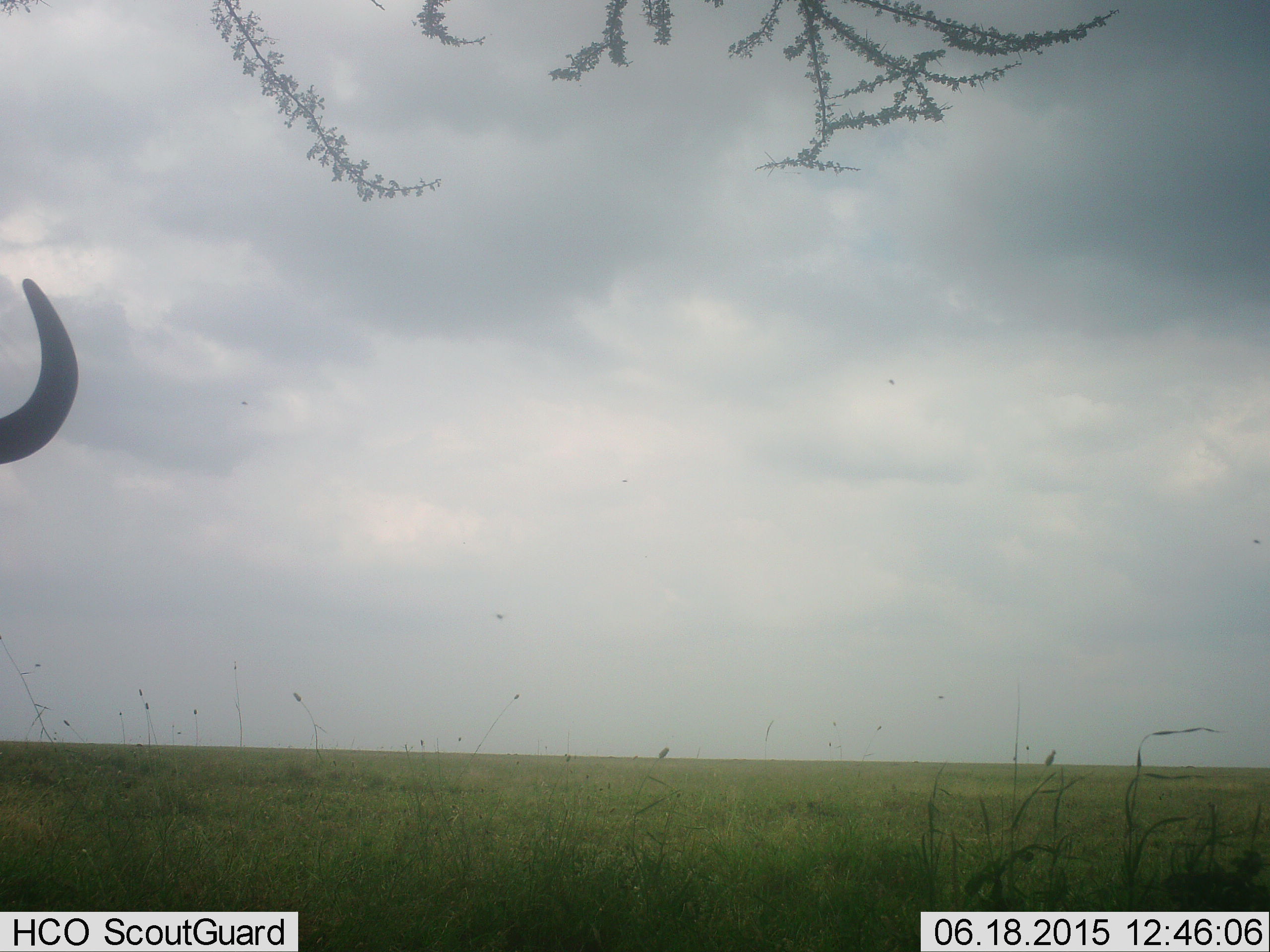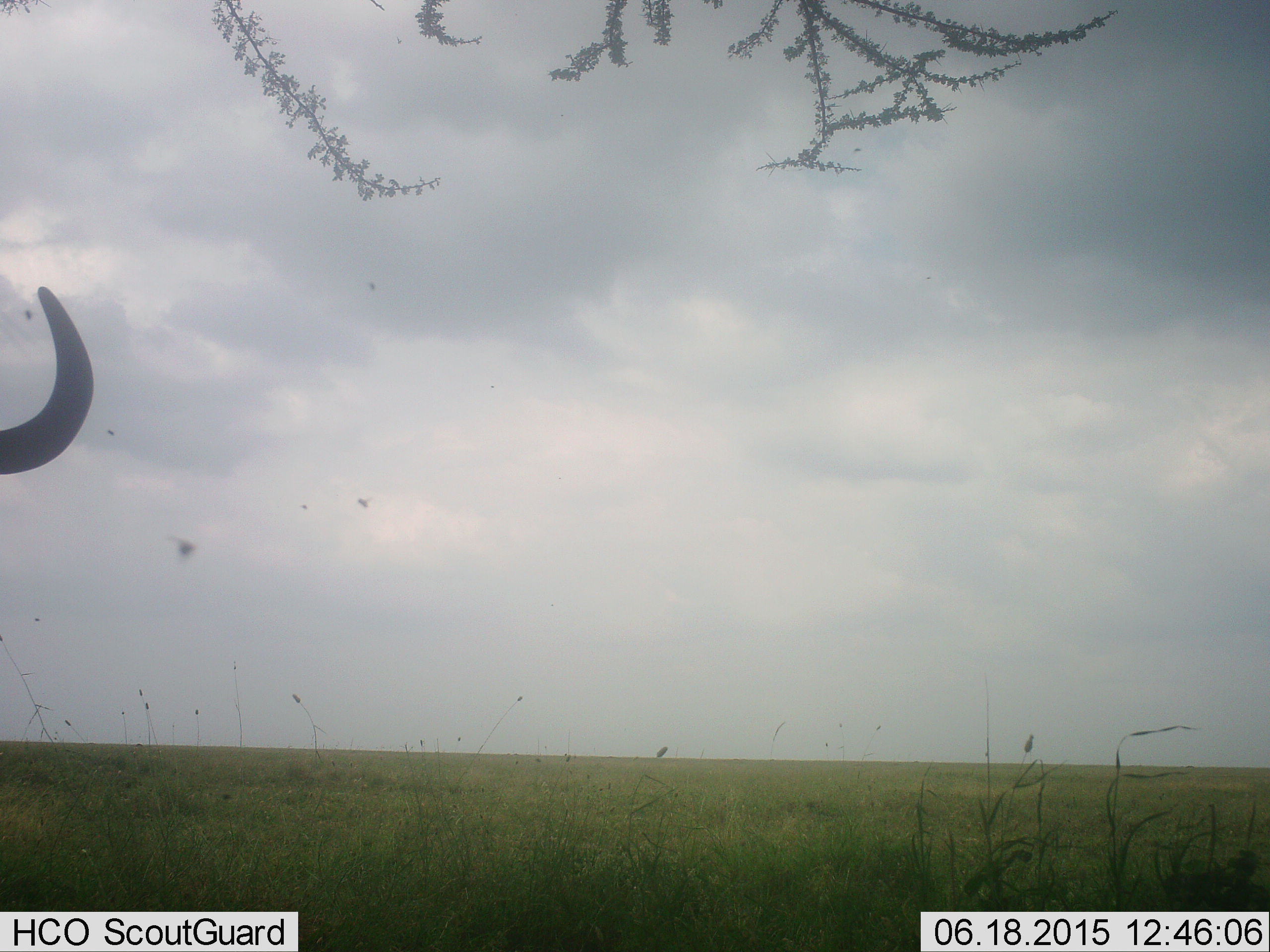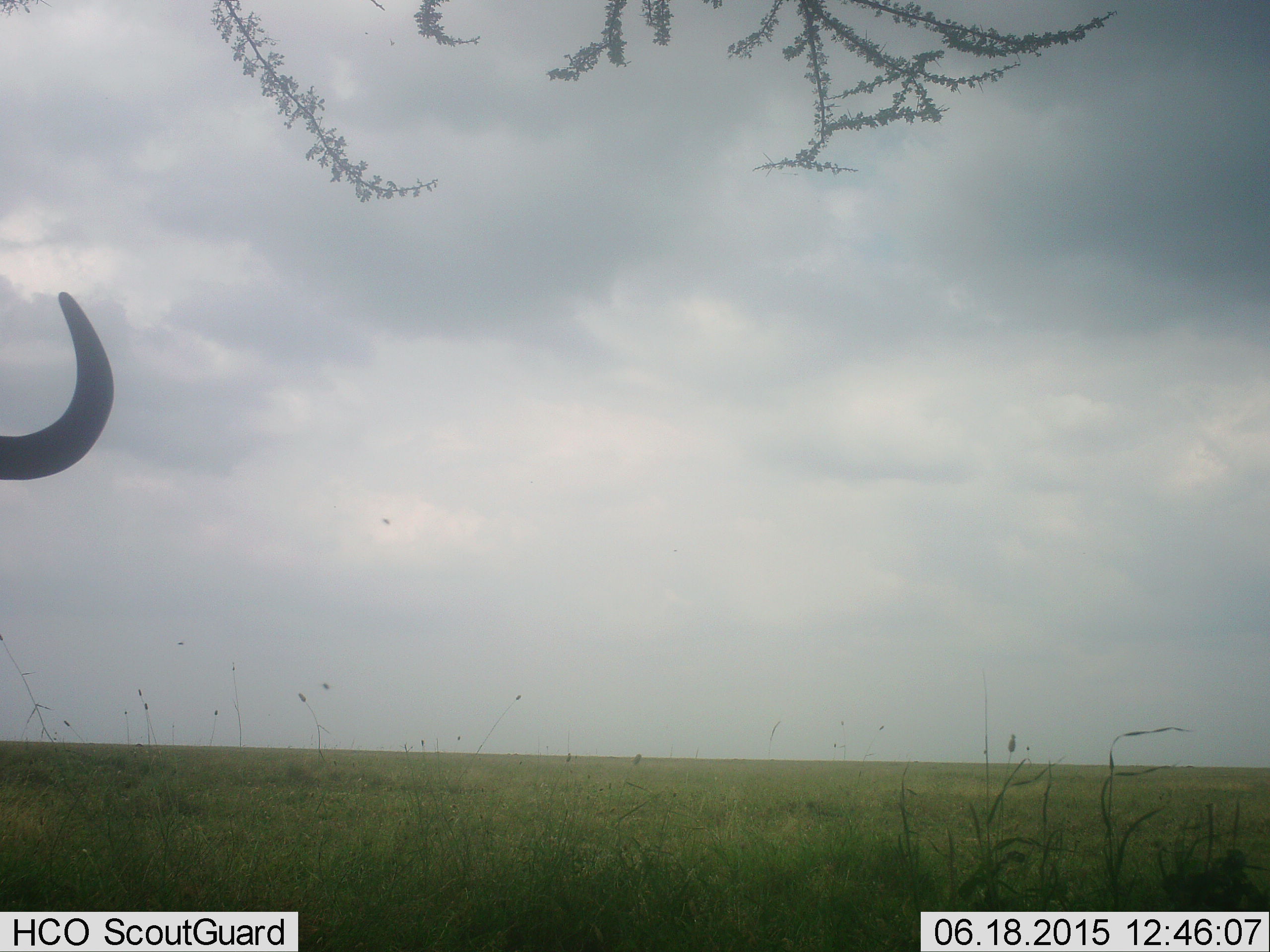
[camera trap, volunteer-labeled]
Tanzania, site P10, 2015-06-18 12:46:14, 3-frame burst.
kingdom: Animalia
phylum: Chordata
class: Mammalia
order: Artiodactyla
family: Bovidae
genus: Connochaetes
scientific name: Connochaetes taurinus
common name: blue wildebeest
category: wildebeest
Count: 1.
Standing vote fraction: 94%.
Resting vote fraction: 6%.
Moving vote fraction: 0%.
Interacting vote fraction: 0%.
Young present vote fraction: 0%.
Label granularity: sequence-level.